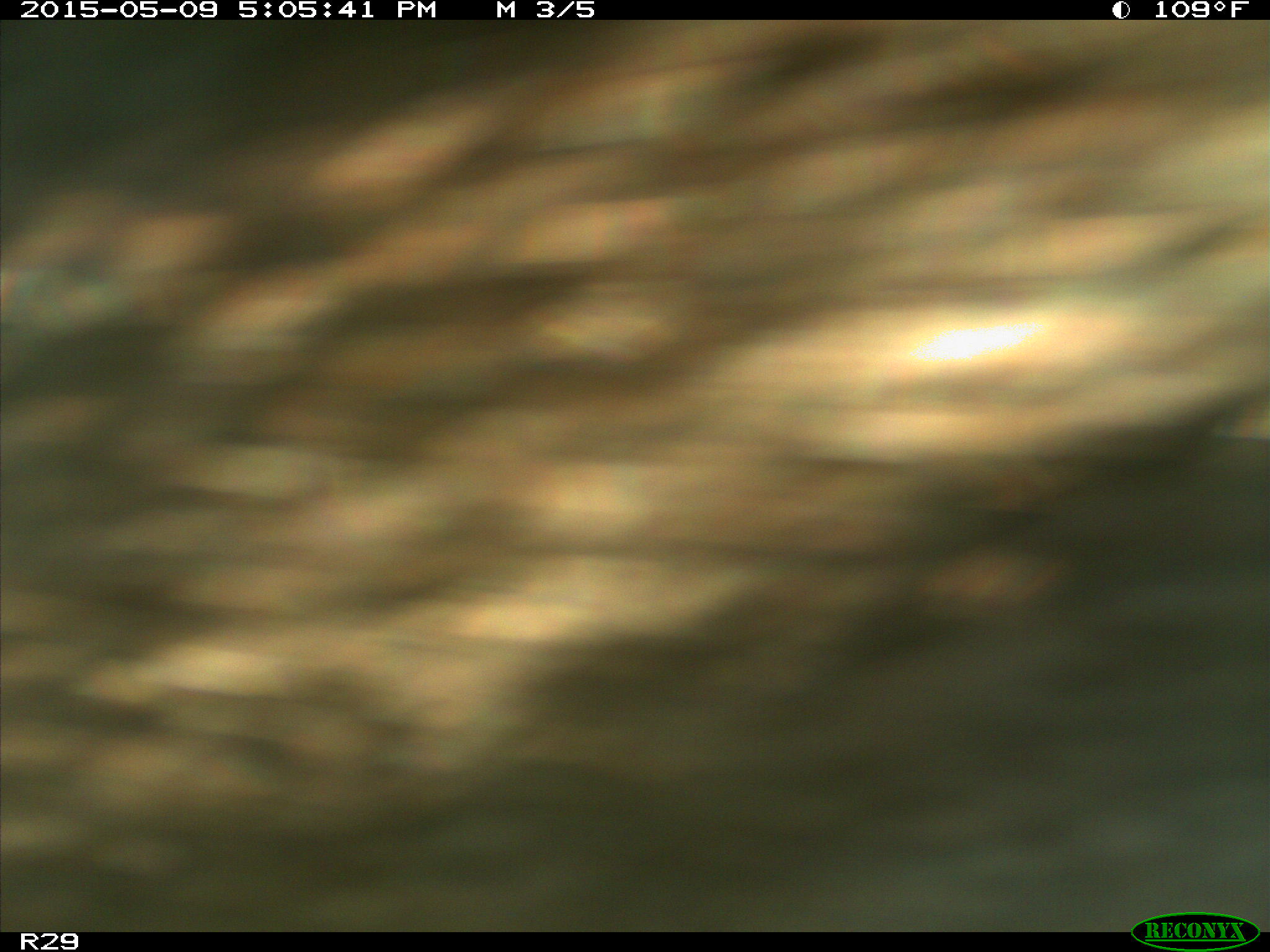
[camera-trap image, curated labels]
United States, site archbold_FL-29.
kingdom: Animalia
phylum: Chordata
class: Mammalia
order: Artiodactyla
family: Bovidae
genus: Bos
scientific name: Bos taurus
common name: domestic cow